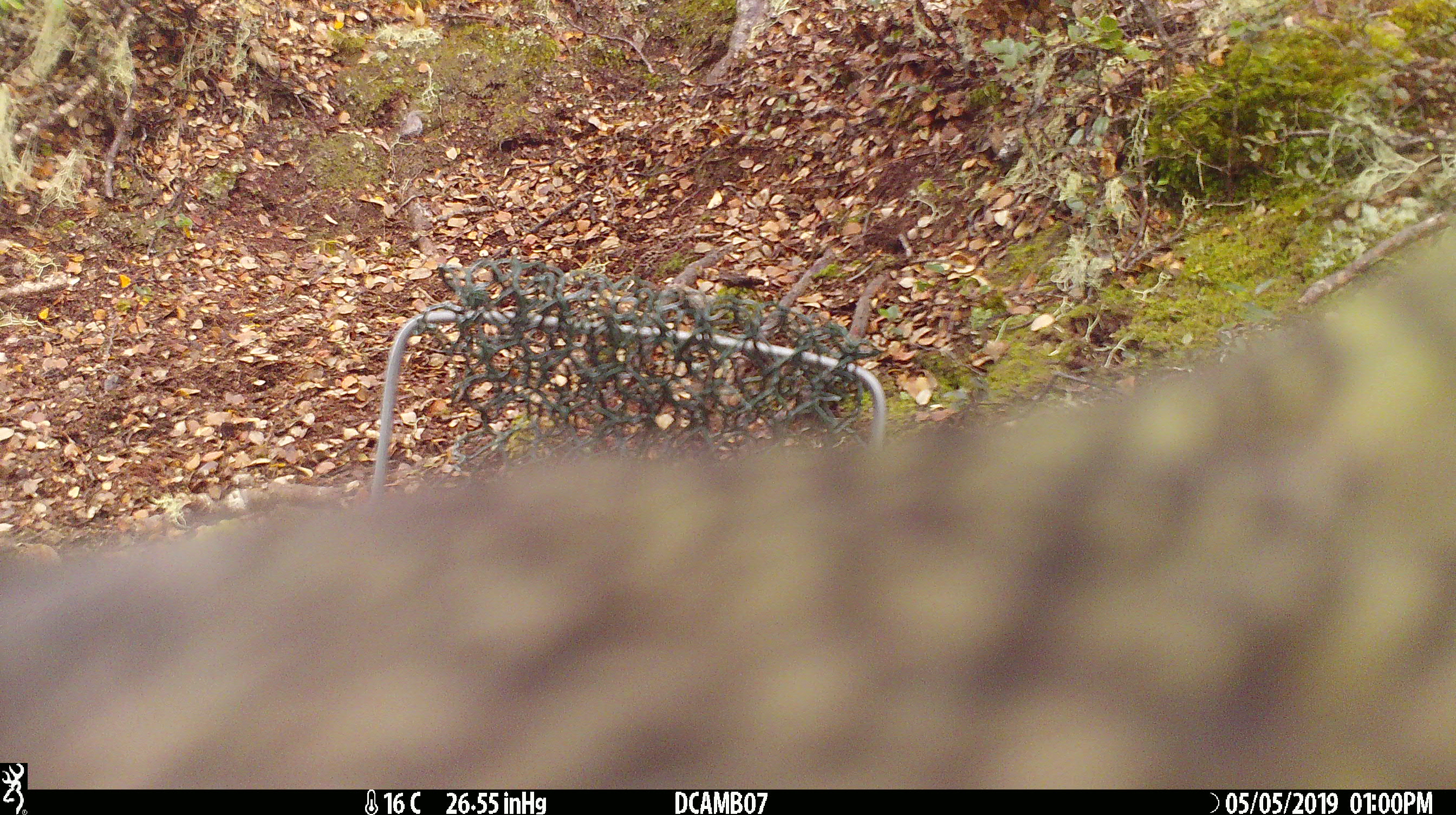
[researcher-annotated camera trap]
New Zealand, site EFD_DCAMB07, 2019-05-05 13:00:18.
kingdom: Animalia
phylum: Chordata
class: Aves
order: Psittaciformes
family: Strigopidae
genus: Nestor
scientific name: Nestor notabilis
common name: kea